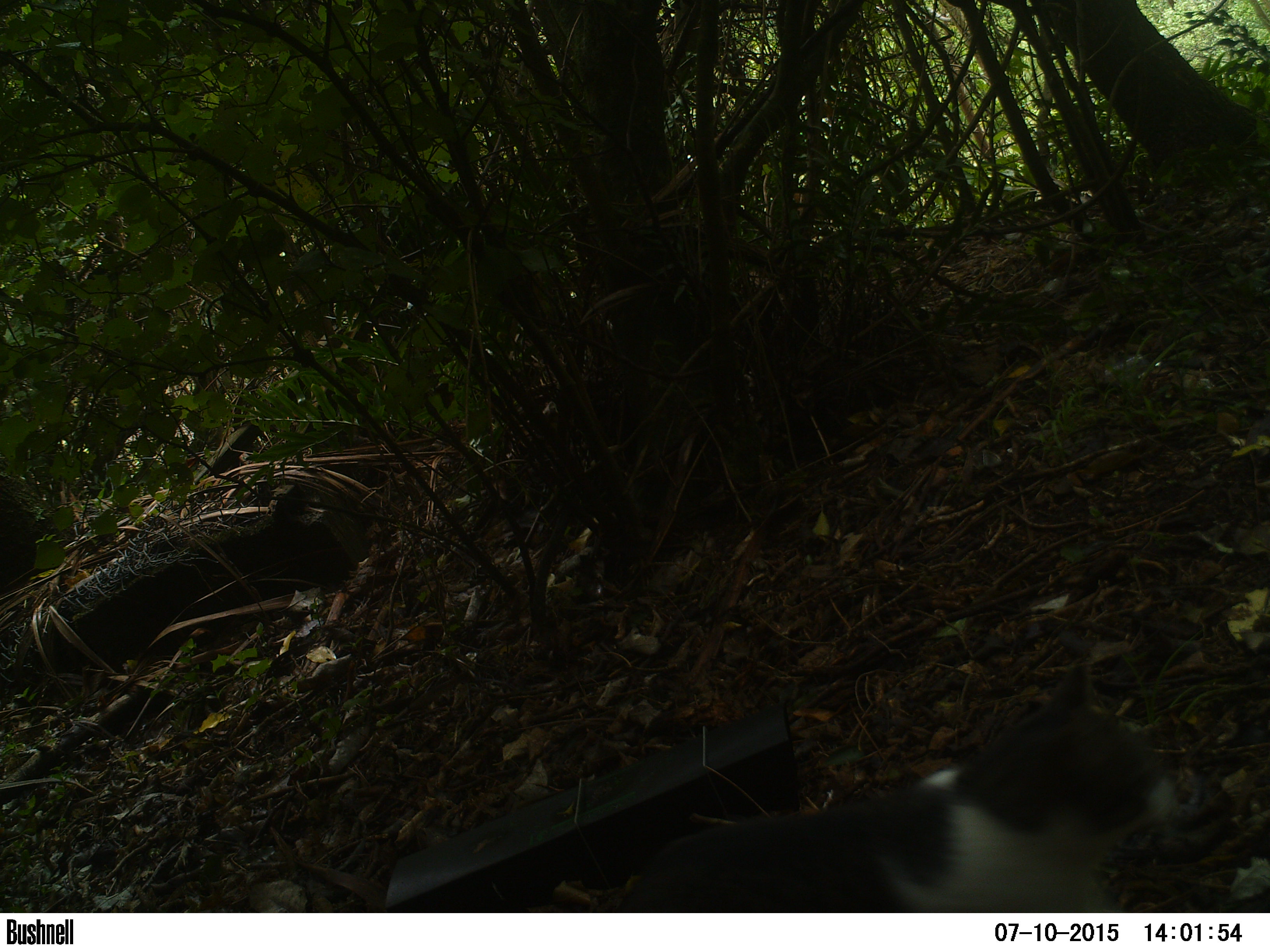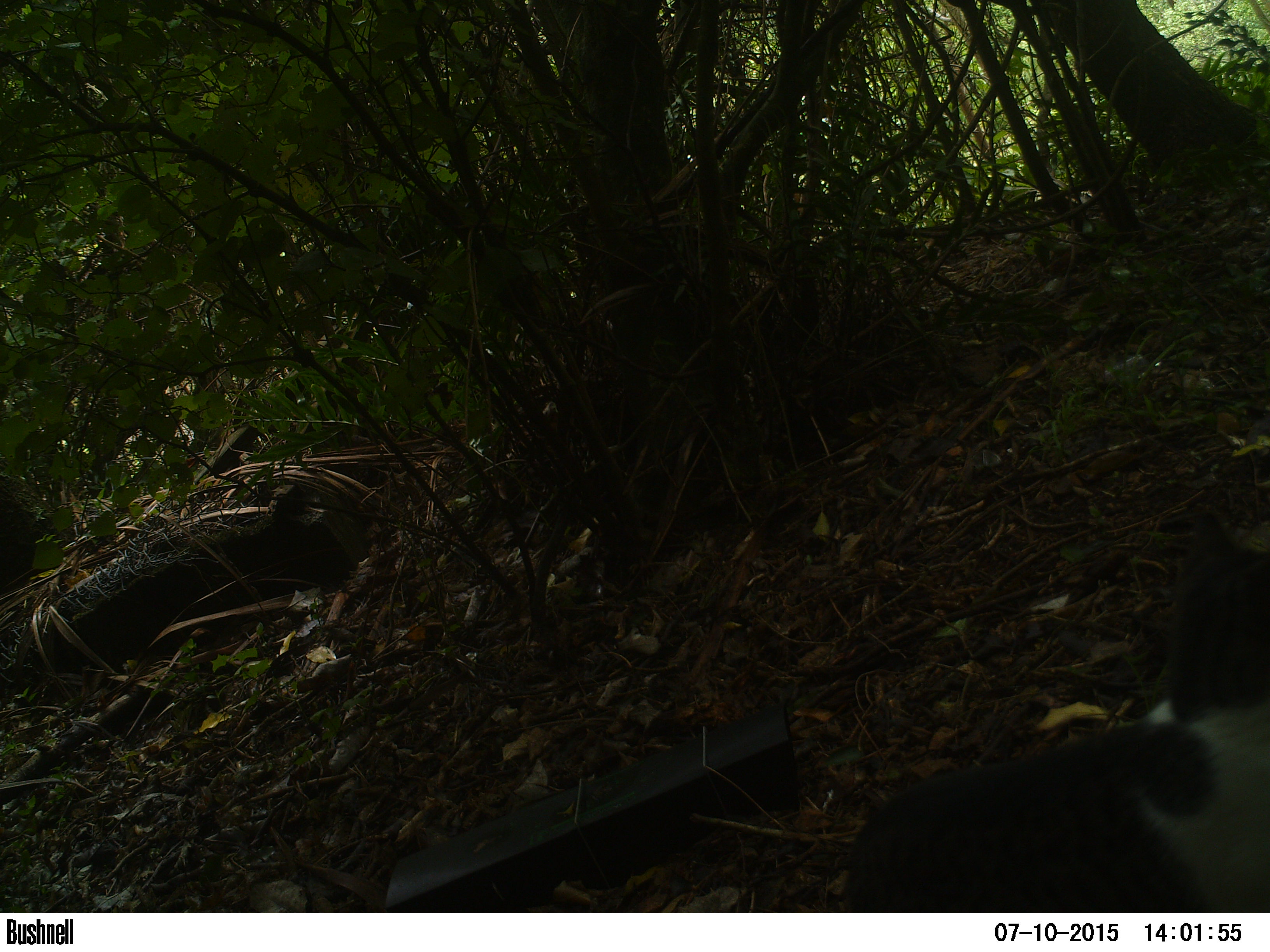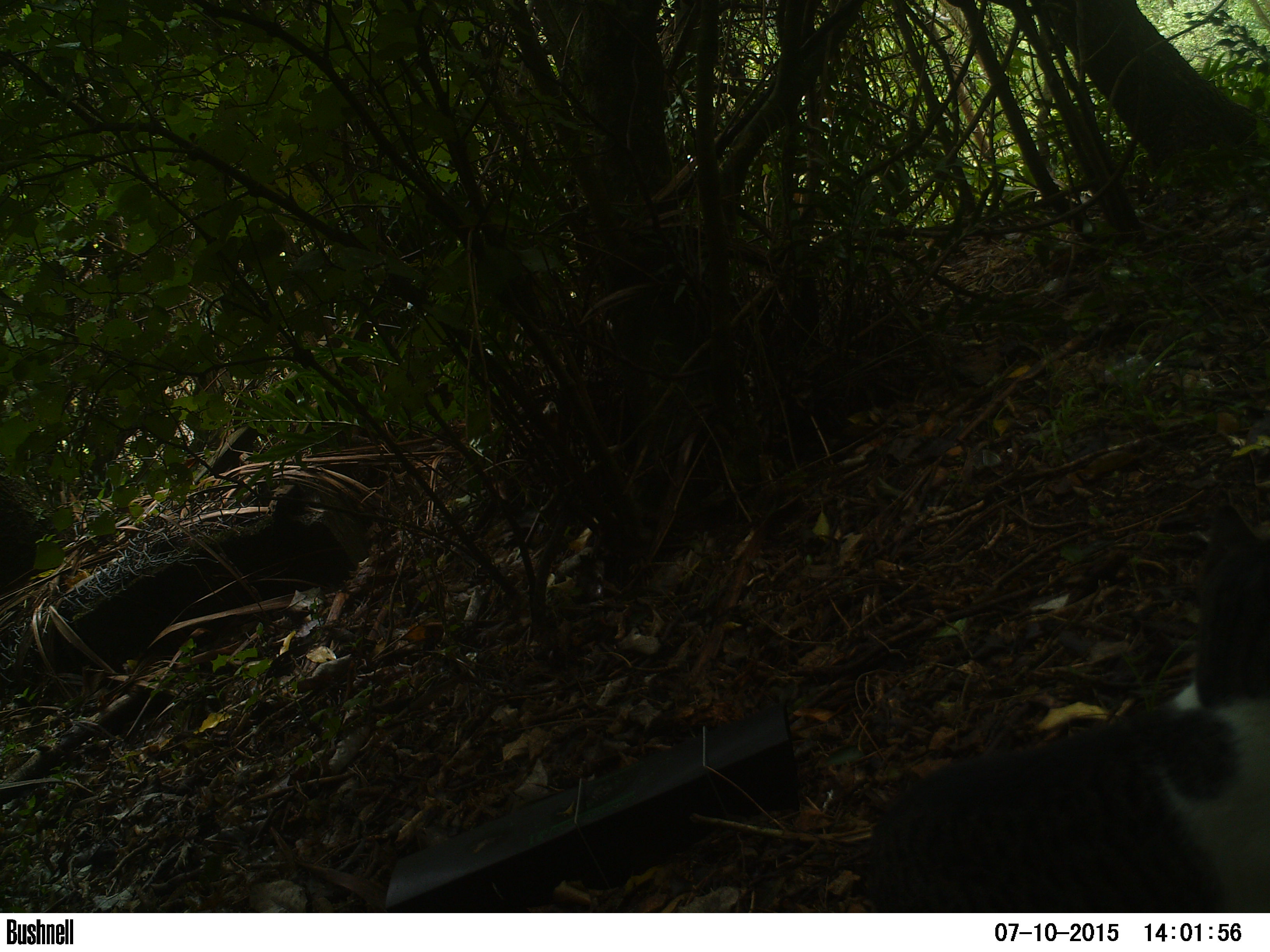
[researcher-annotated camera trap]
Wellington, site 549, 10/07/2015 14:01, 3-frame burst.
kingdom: Animalia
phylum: Chordata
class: Mammalia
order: Carnivora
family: Felidae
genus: Felis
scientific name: Felis catus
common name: cat